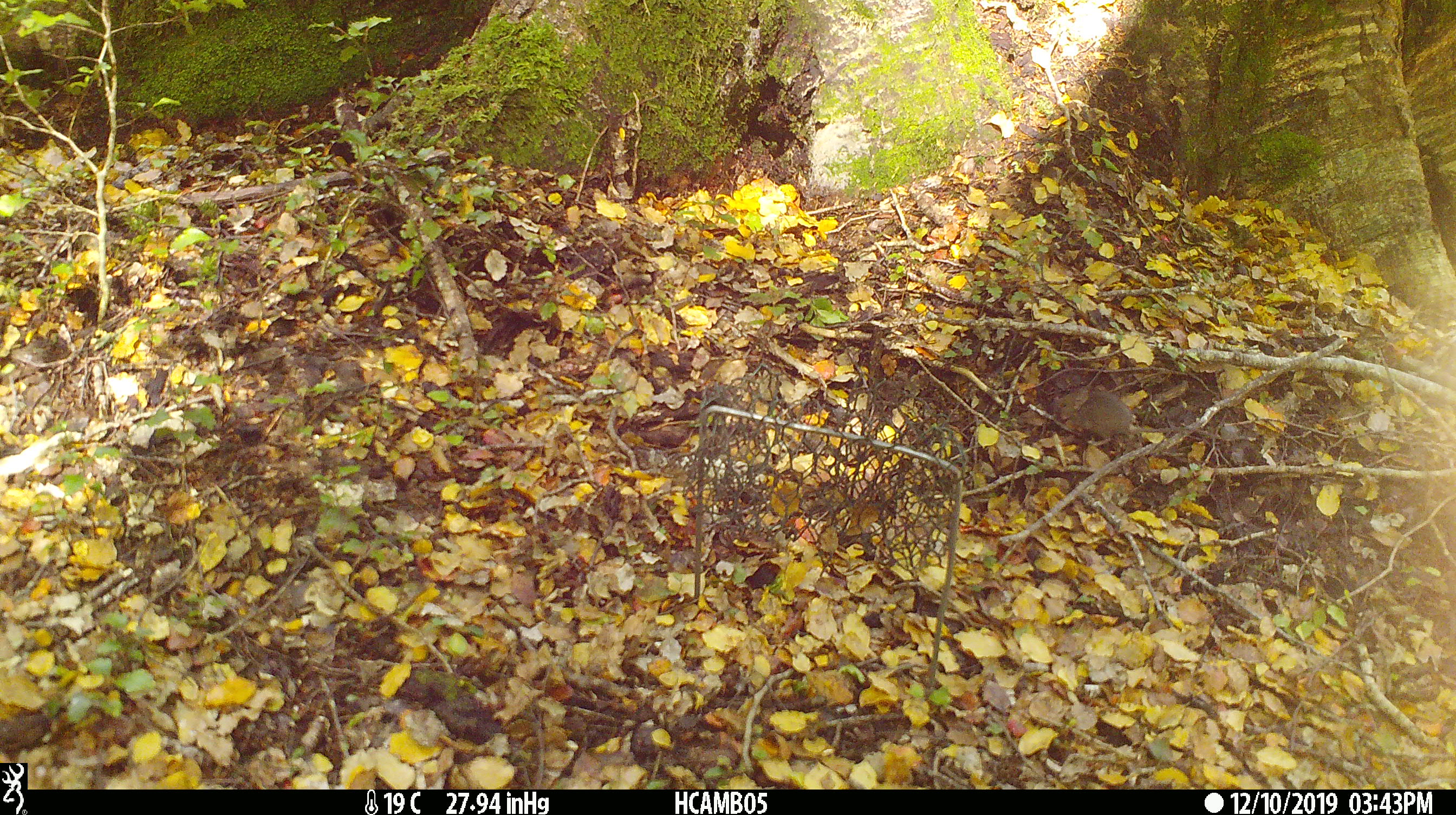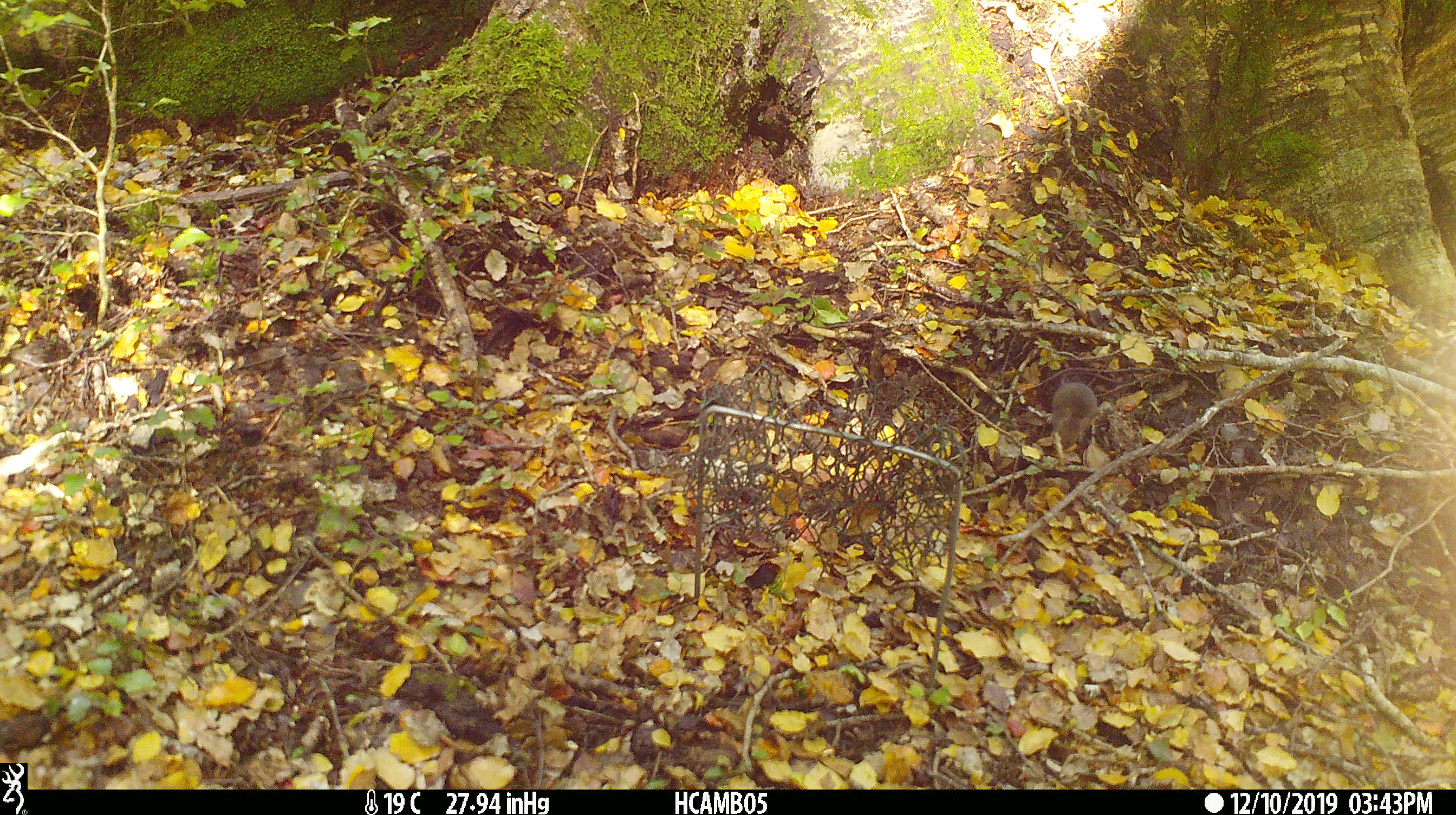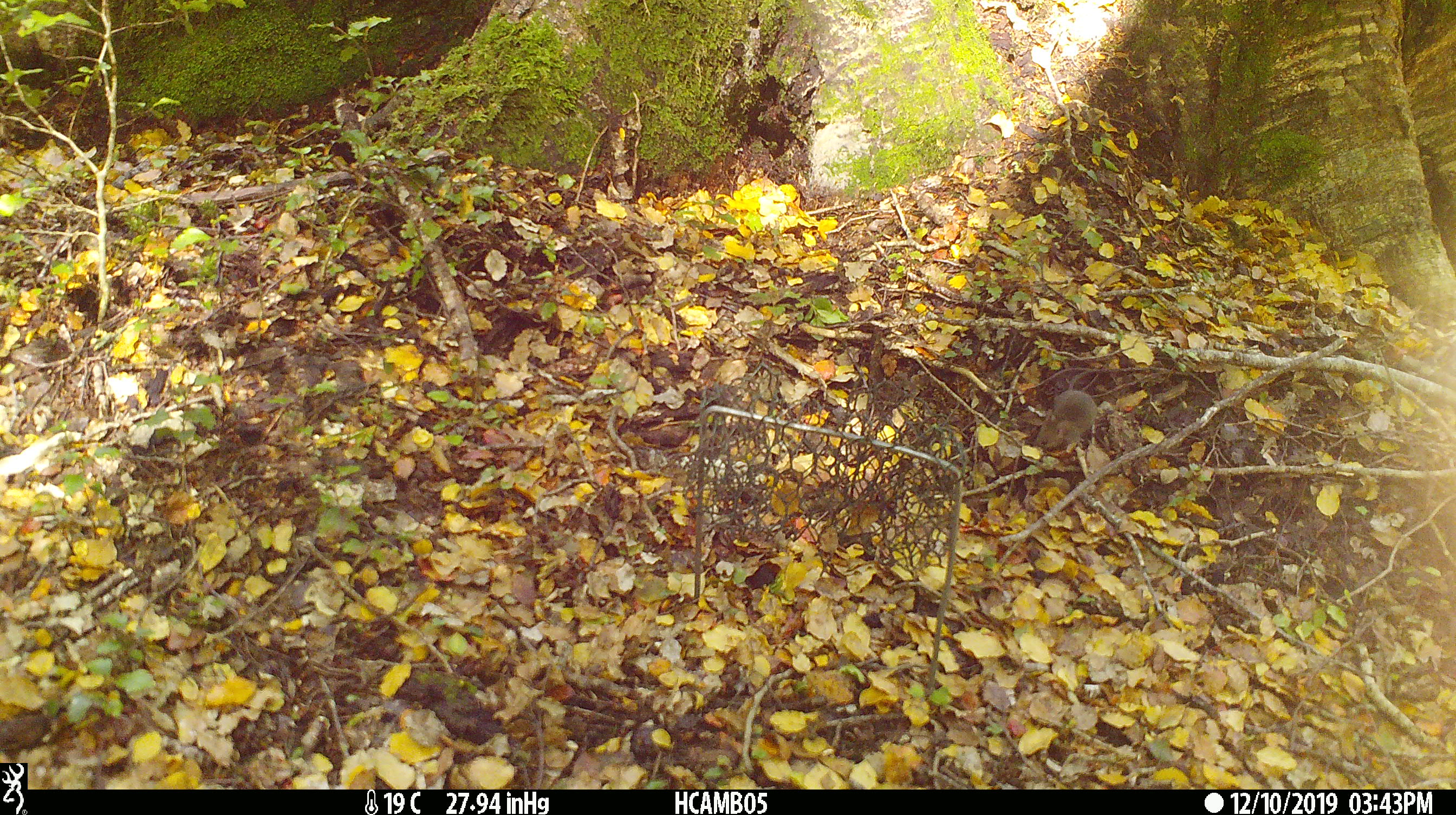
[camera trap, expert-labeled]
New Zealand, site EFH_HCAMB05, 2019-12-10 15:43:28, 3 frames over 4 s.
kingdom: Animalia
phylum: Chordata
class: Mammalia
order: Rodentia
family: Muridae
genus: Mus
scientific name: Mus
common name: mouse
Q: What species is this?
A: Mouse (Mus).